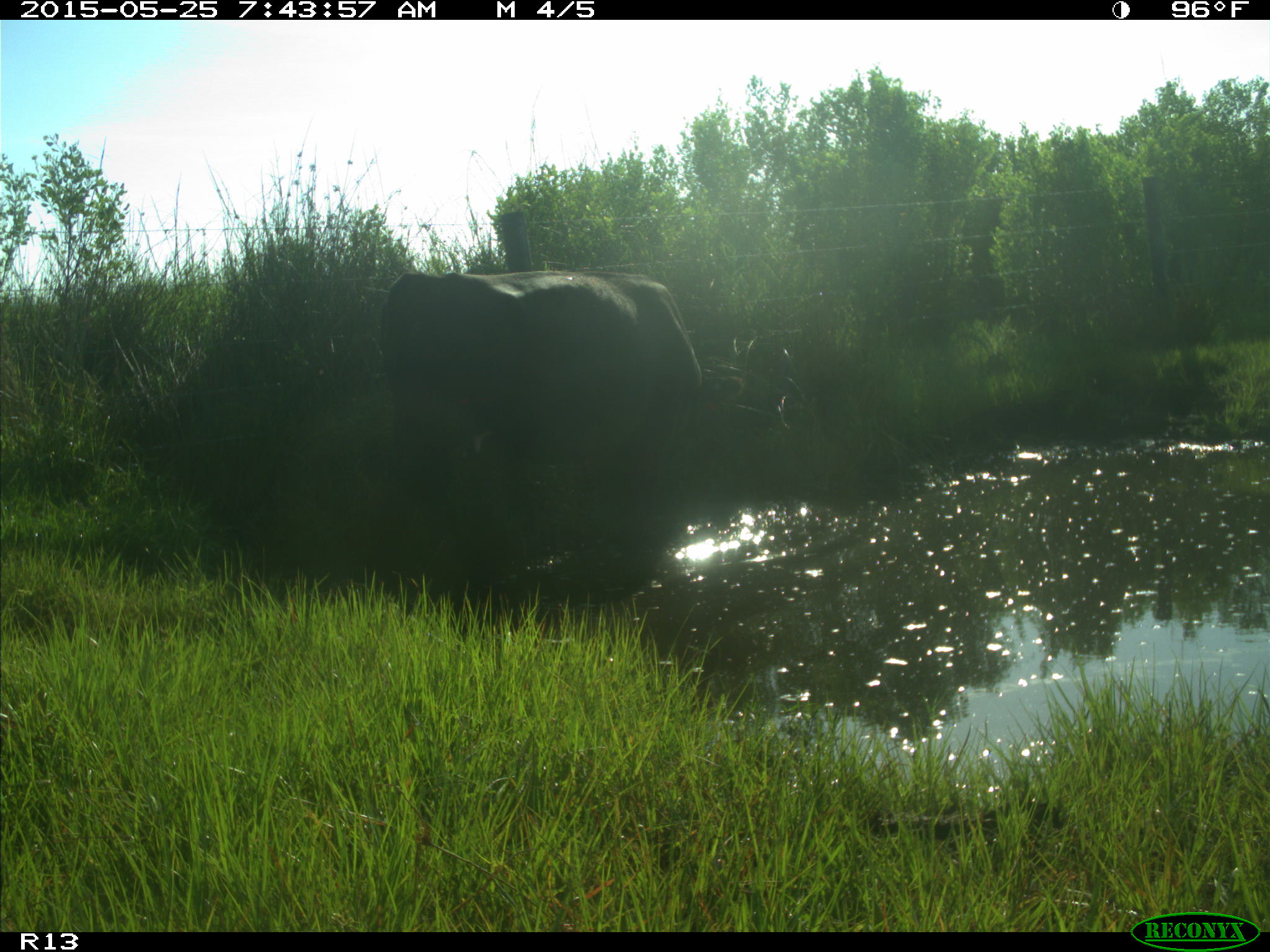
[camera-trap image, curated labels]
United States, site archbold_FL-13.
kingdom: Animalia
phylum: Chordata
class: Mammalia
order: Artiodactyla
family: Bovidae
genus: Bos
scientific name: Bos taurus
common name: domestic cow